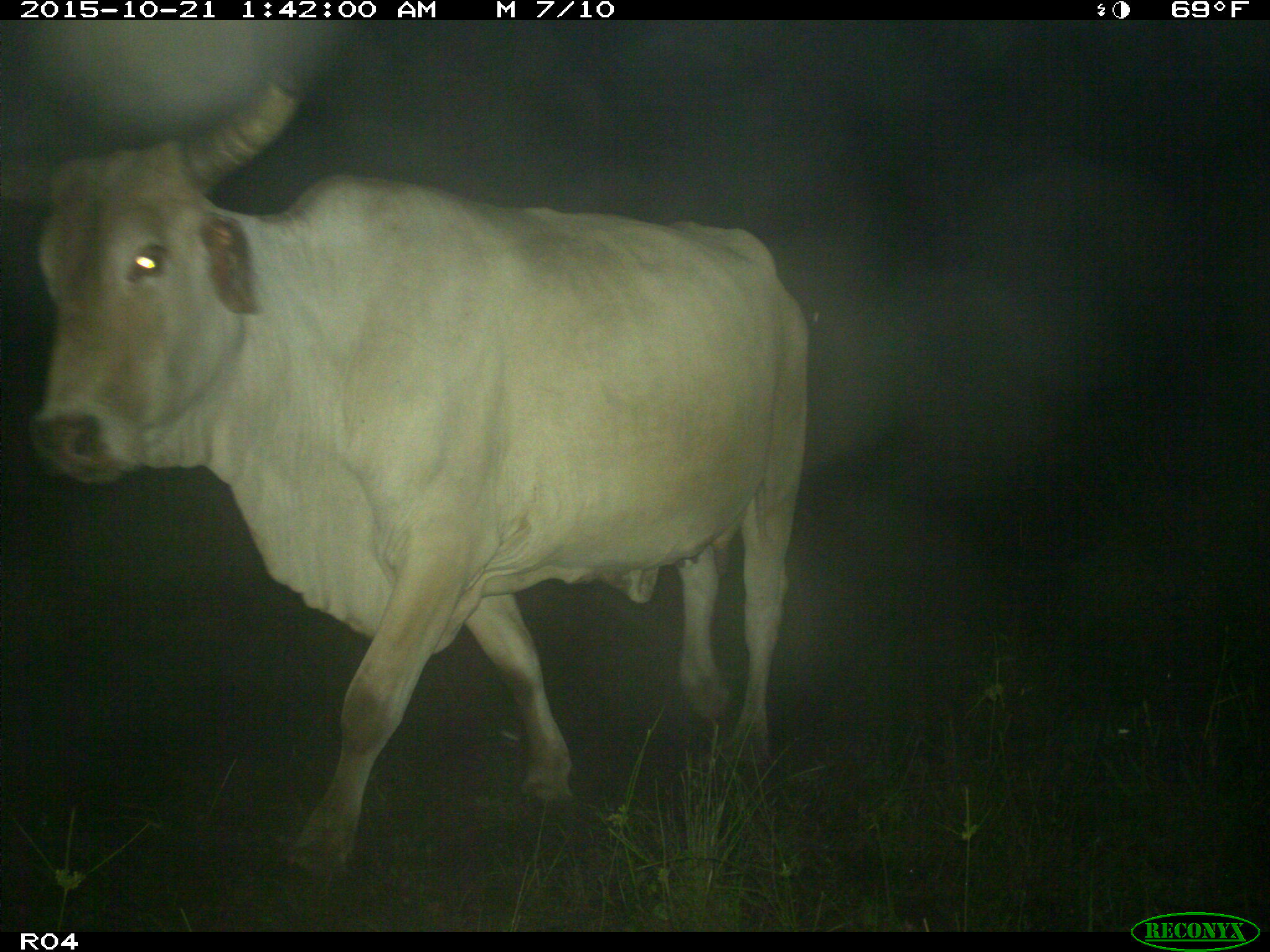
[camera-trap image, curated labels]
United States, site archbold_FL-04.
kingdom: Animalia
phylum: Chordata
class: Mammalia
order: Artiodactyla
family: Bovidae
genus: Bos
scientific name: Bos taurus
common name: domestic cow